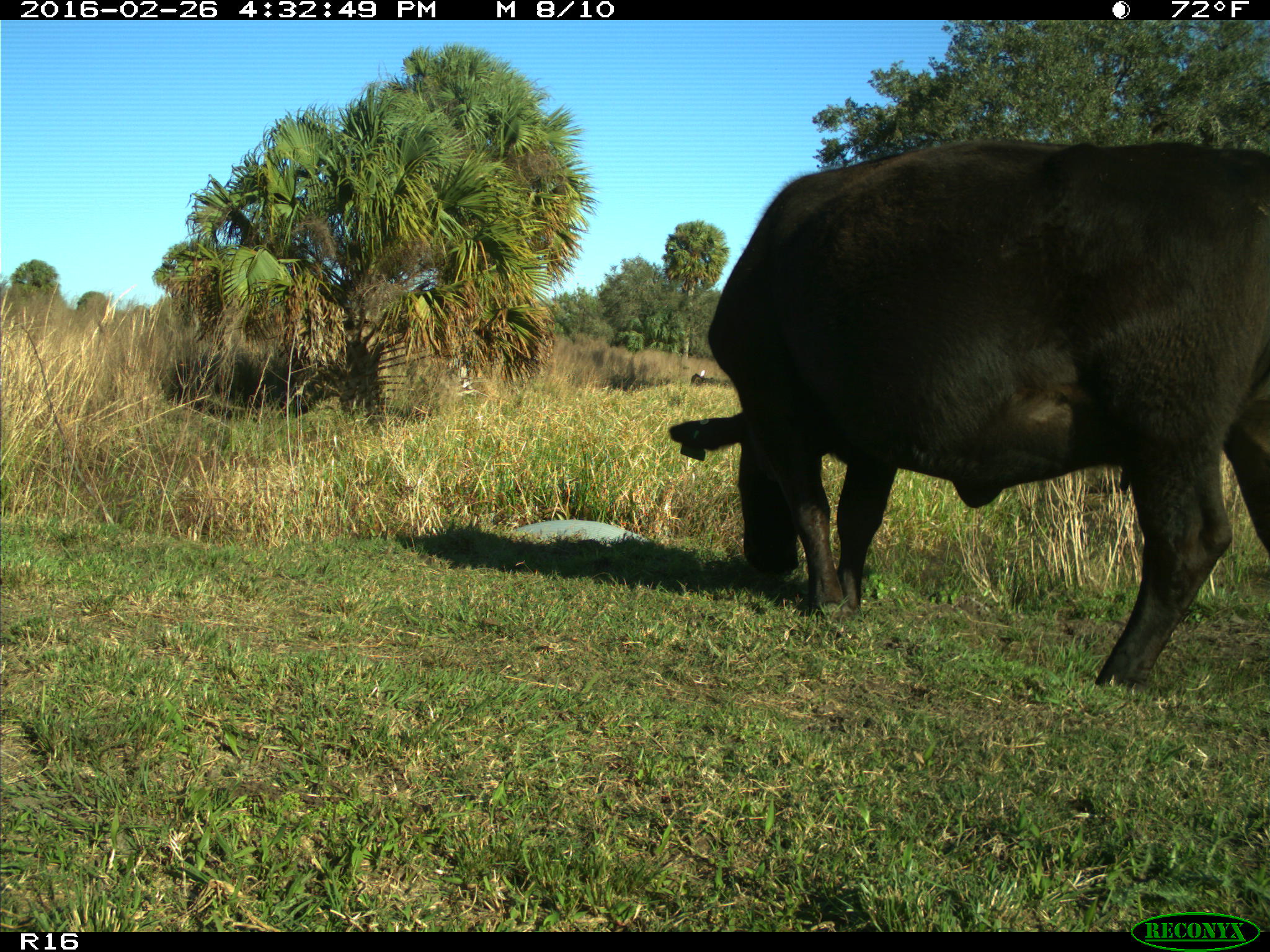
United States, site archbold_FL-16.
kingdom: Animalia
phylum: Chordata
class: Mammalia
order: Artiodactyla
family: Bovidae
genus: Bos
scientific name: Bos taurus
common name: domestic cow